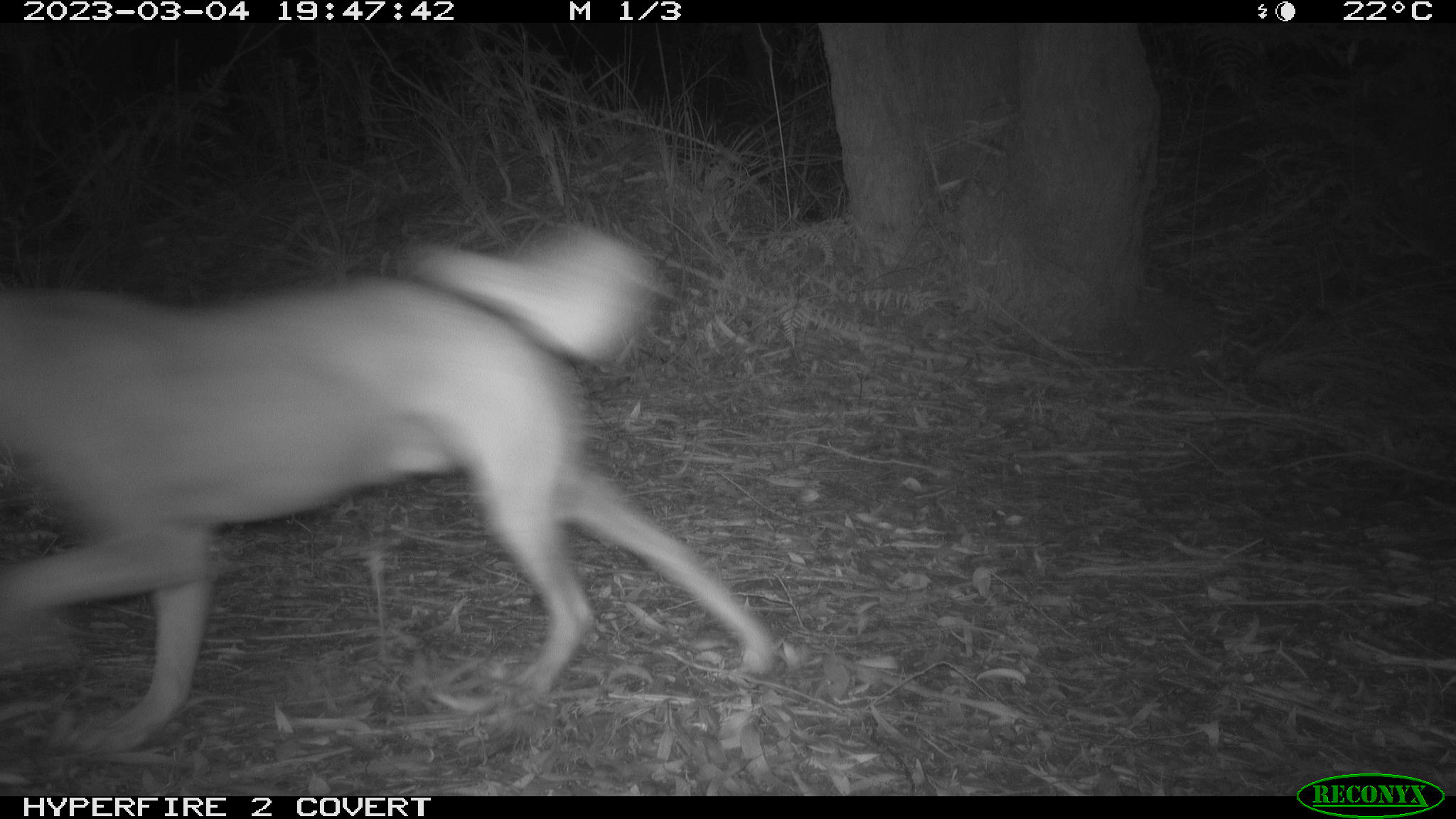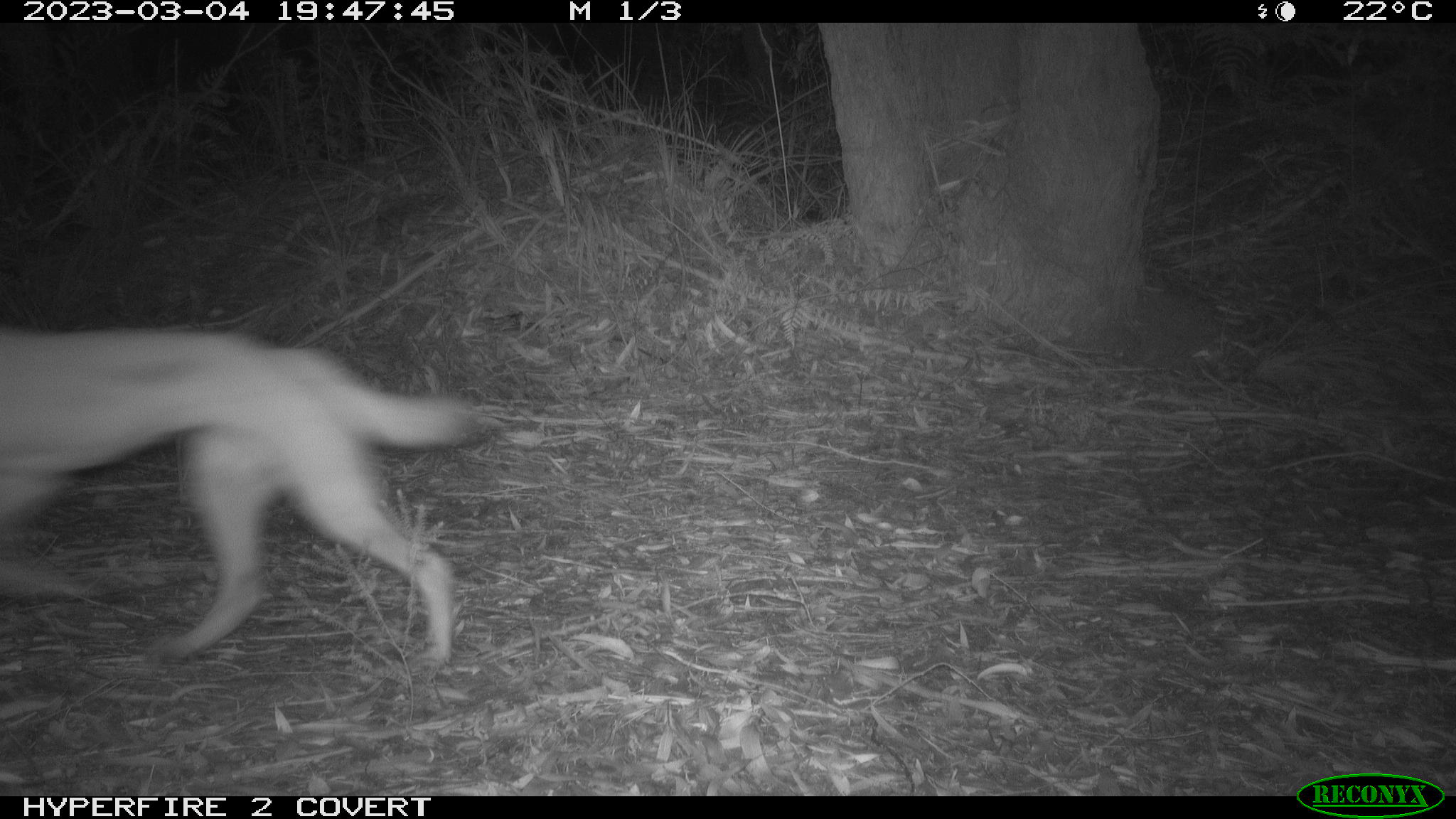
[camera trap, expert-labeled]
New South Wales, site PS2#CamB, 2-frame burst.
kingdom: Animalia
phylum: Chordata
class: Mammalia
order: Carnivora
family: Canidae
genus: Canis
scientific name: Canis familiaris dingo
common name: dingo